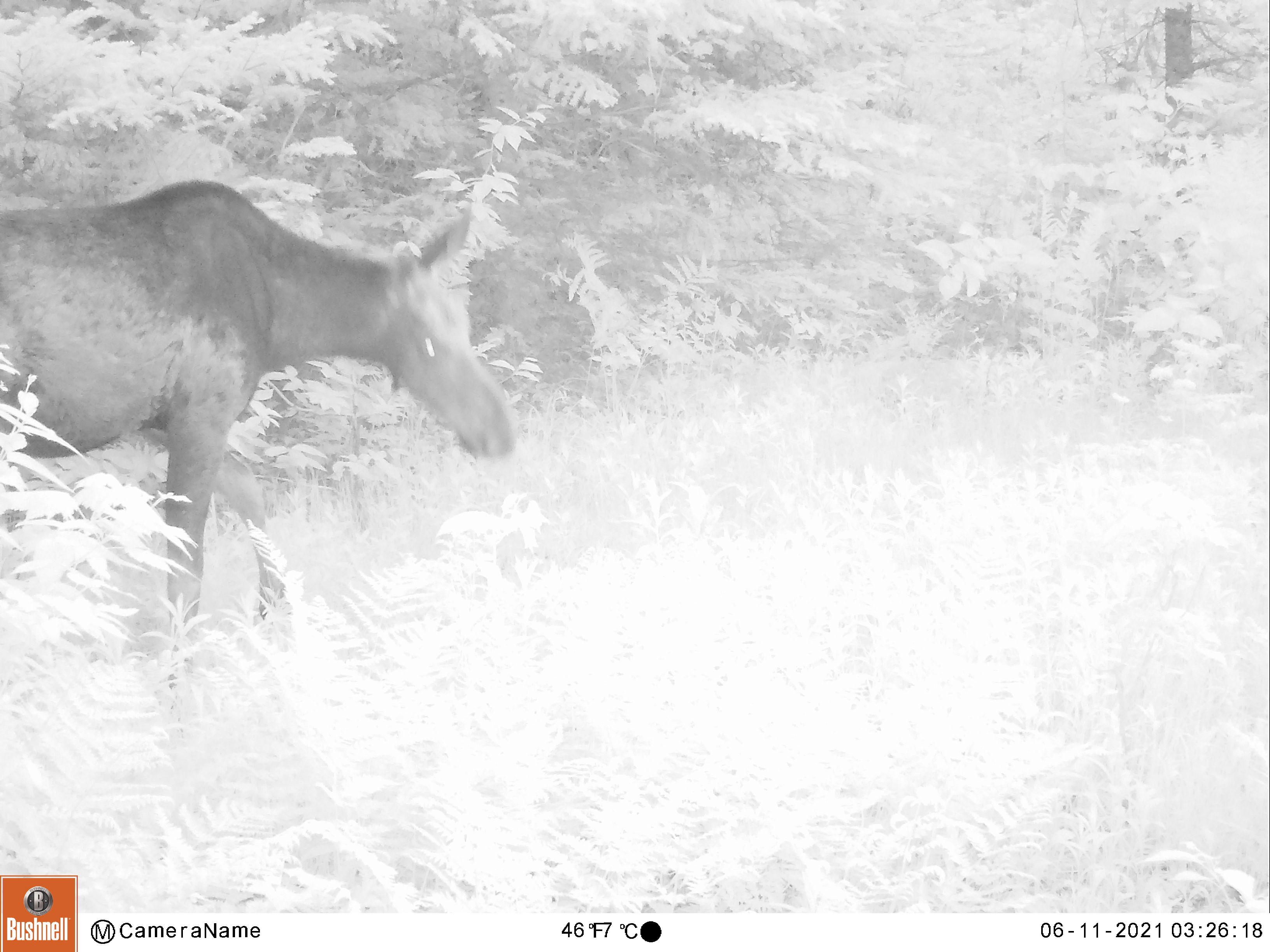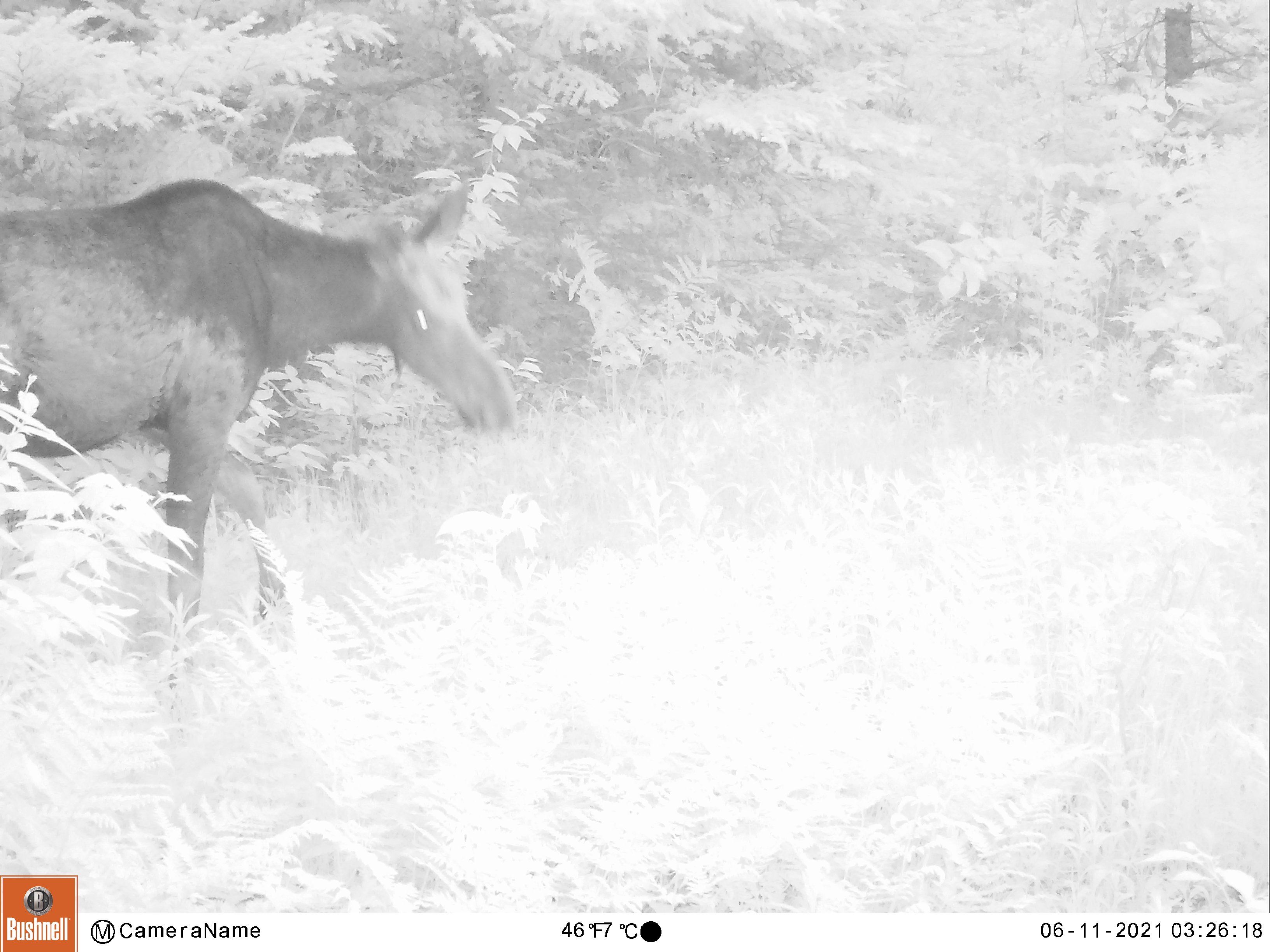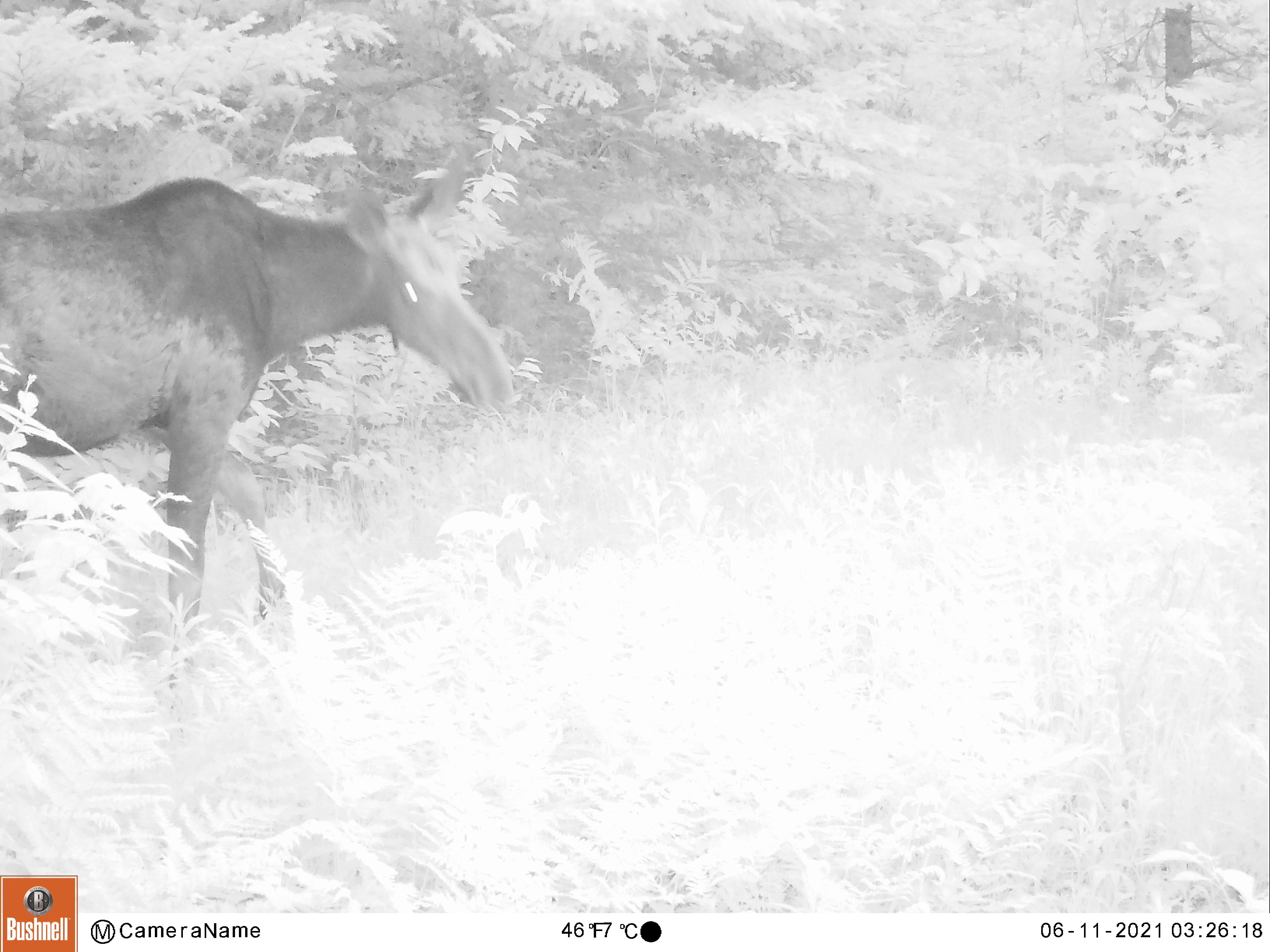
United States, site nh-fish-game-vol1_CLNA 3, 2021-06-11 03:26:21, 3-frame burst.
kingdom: Animalia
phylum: Chordata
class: Mammalia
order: Artiodactyla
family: Cervidae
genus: Alces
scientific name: Alces alces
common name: moose